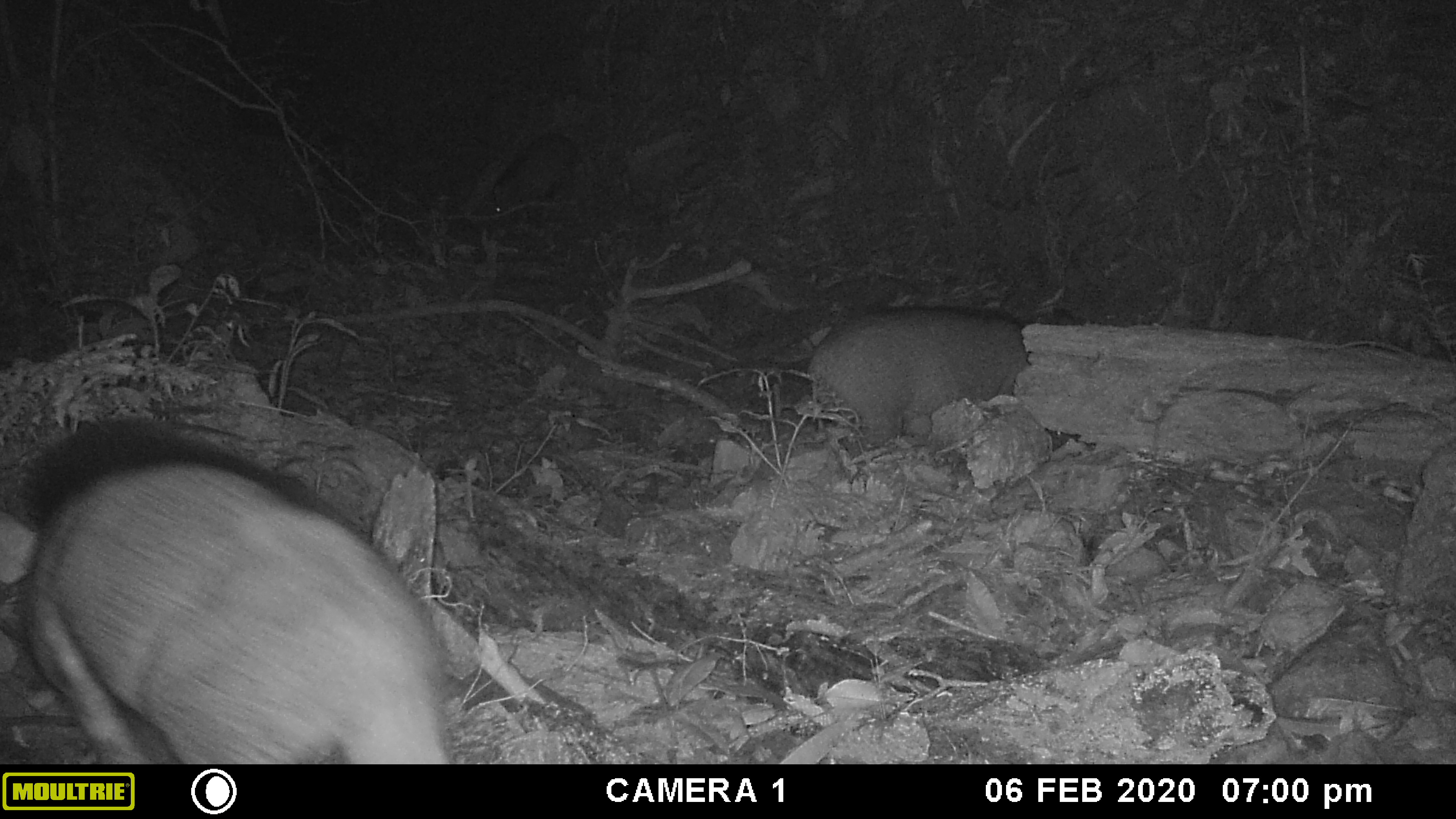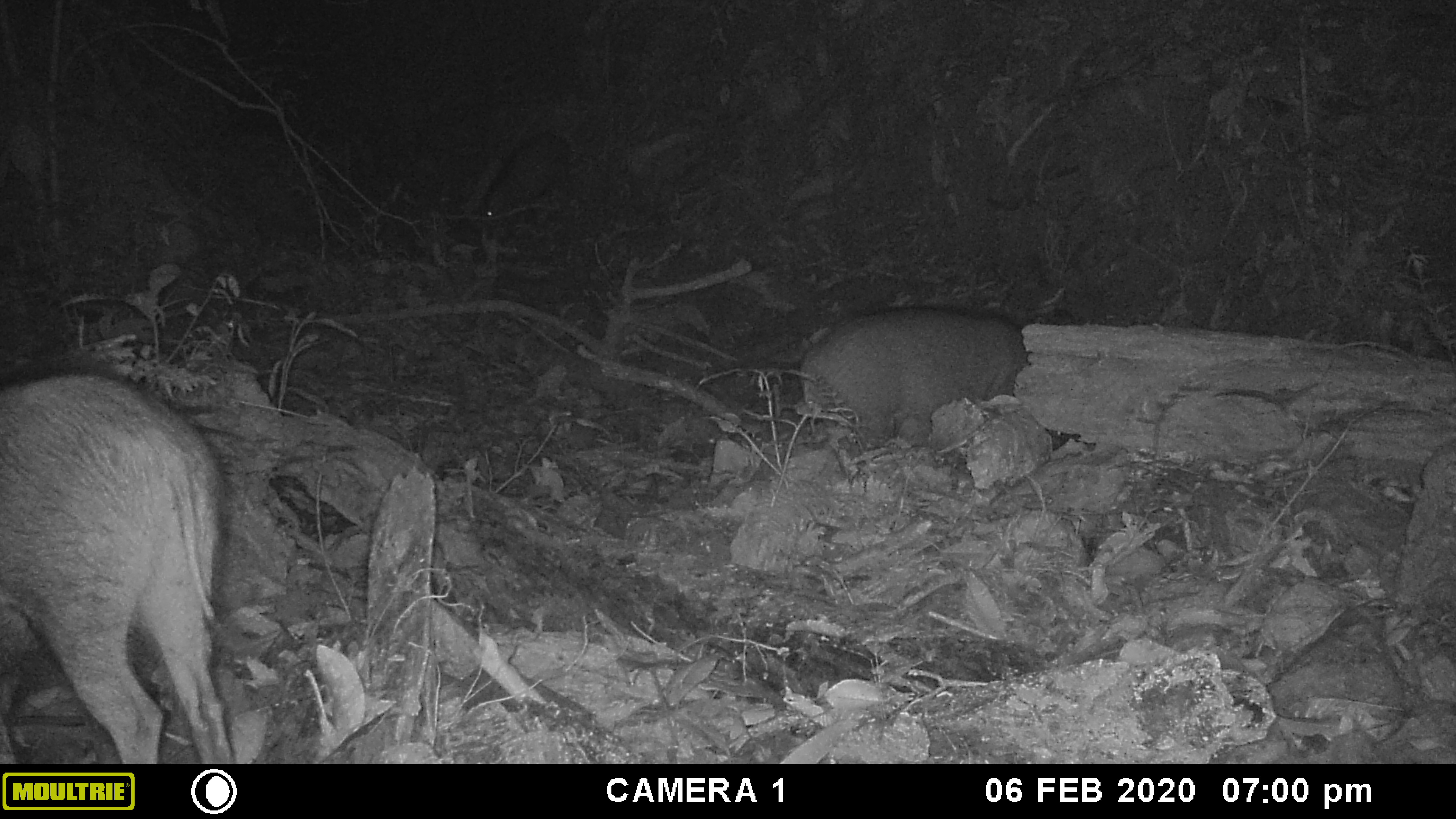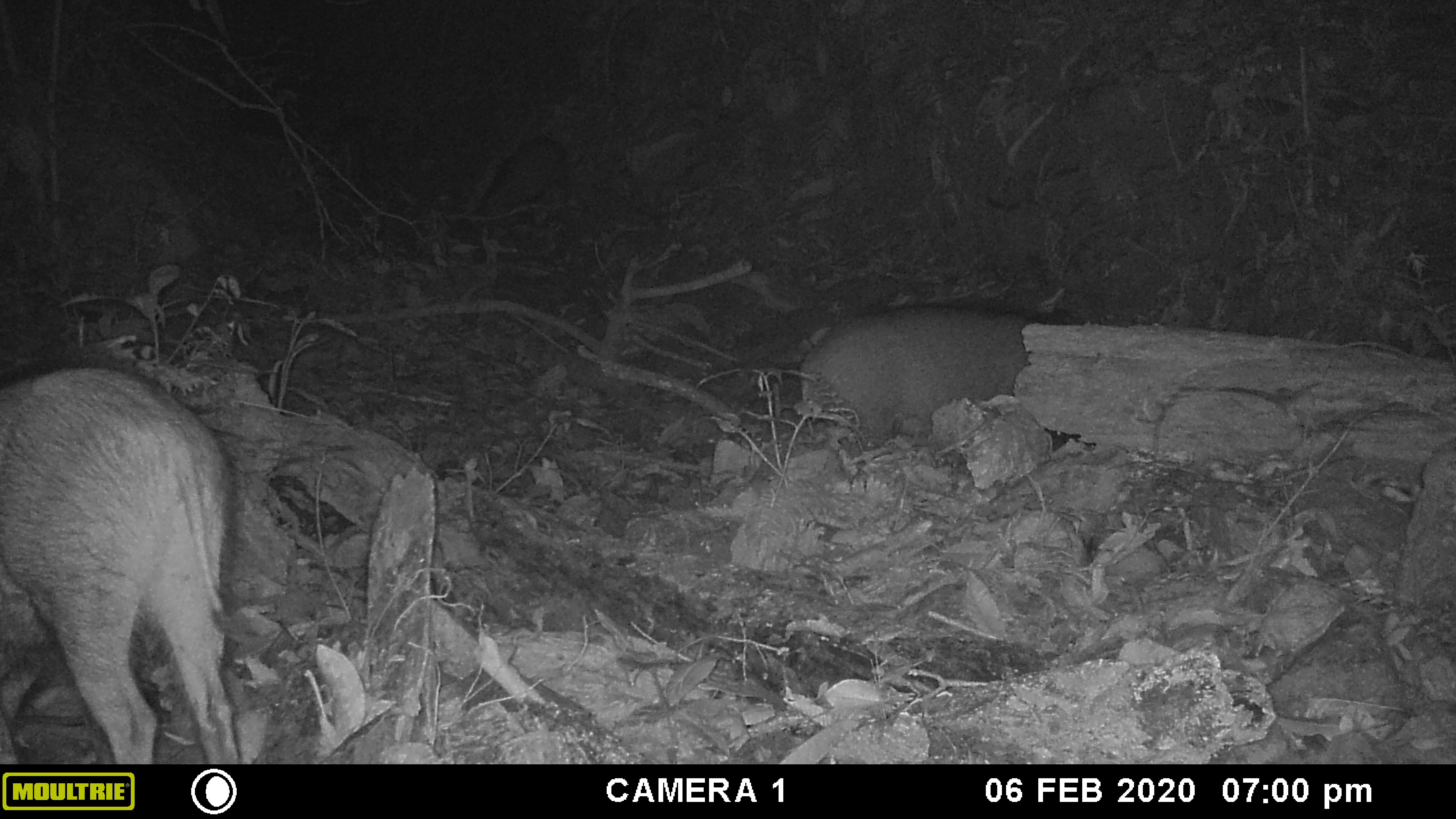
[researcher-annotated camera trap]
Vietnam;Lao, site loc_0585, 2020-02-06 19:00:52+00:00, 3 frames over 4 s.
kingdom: Animalia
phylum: Chordata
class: Mammalia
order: Artiodactyla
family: Suidae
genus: Sus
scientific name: Sus scrofa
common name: eurasian wild pig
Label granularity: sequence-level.